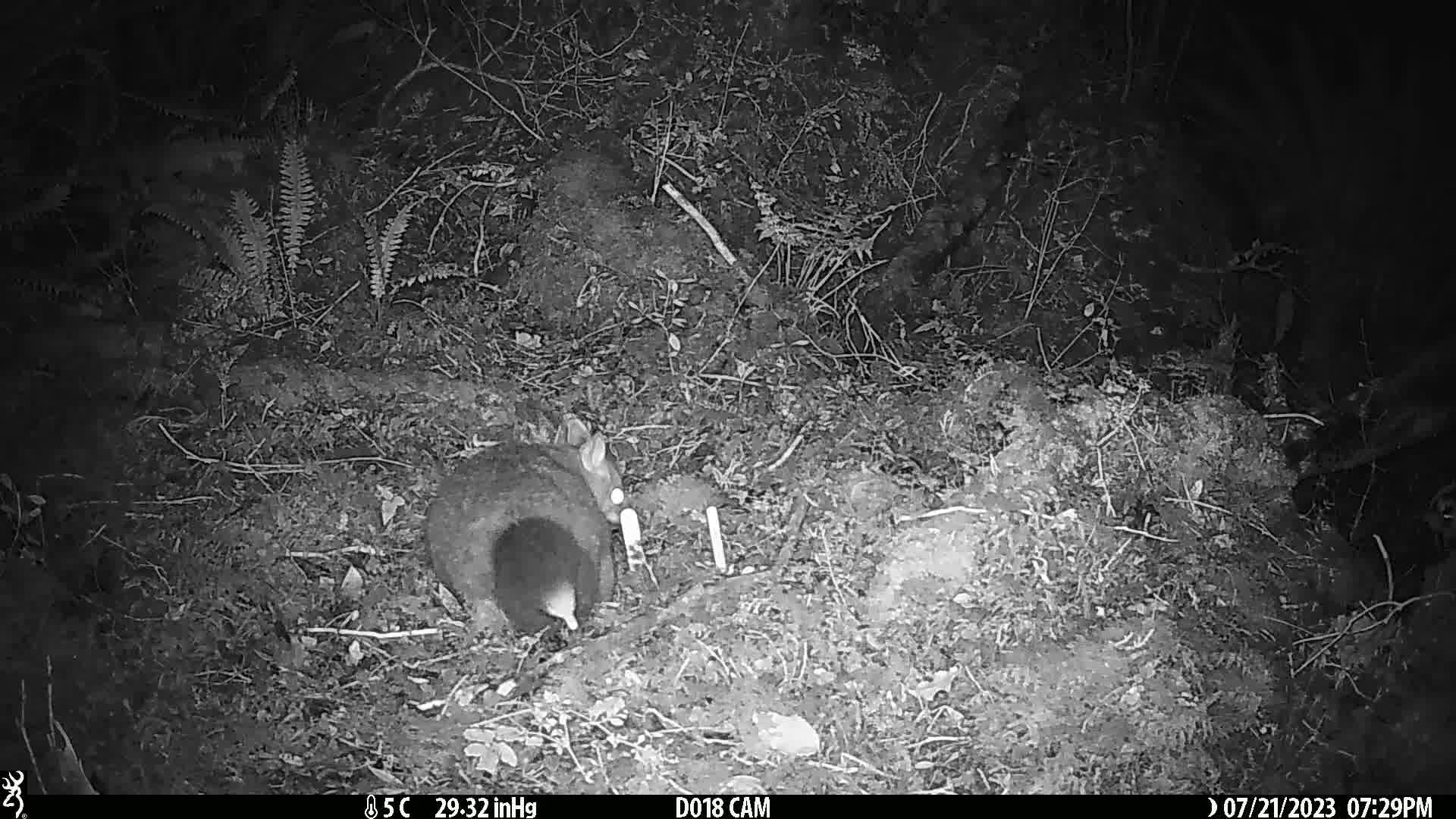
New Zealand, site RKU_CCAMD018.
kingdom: Animalia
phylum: Chordata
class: Mammalia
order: Diprotodontia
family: Phalangeridae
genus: Trichosurus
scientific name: Trichosurus vulpecula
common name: common brushtail possum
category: possum